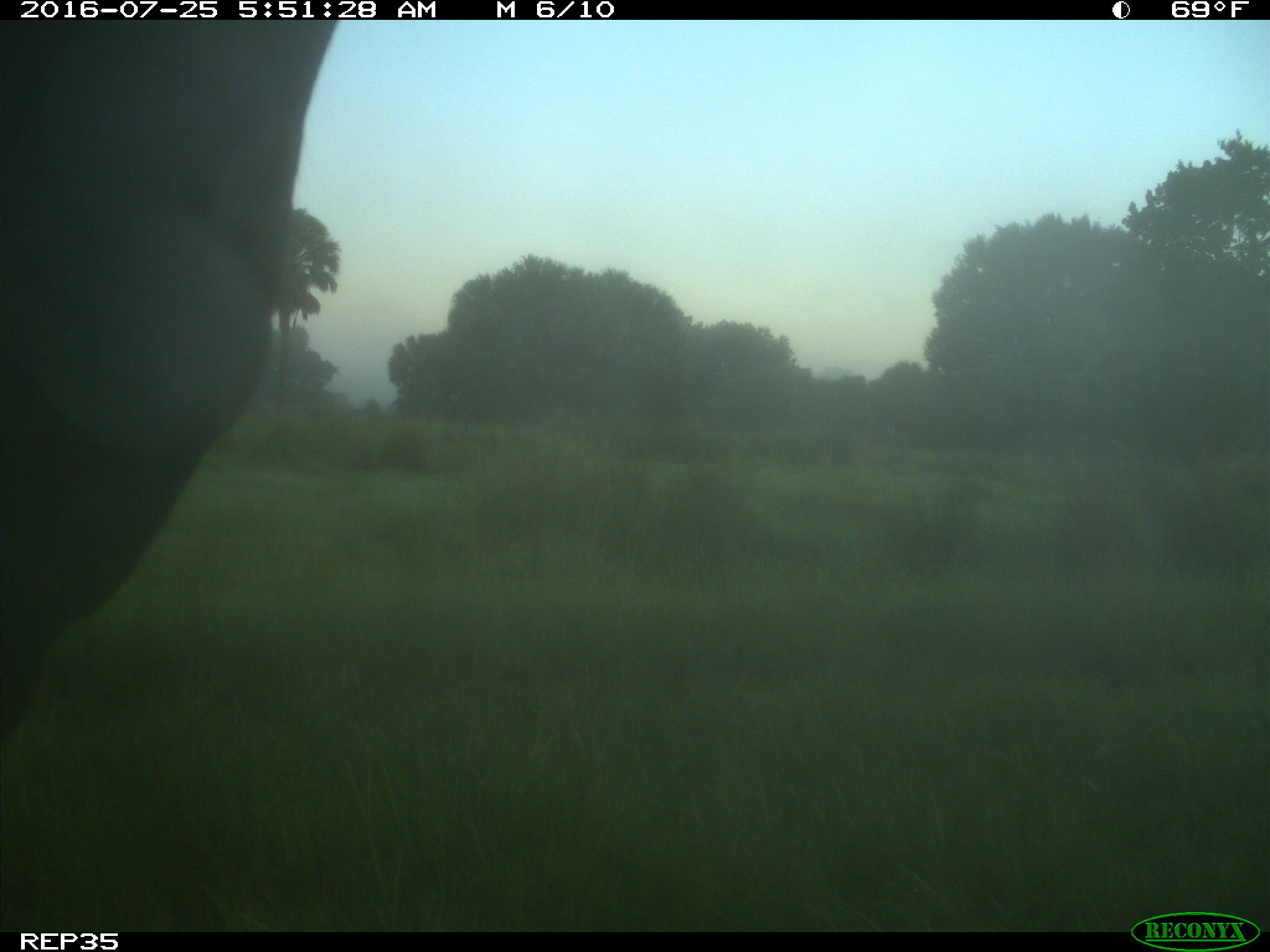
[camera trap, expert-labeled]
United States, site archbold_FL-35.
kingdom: Animalia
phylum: Chordata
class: Mammalia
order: Artiodactyla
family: Bovidae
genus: Bos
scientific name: Bos taurus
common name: domestic cow